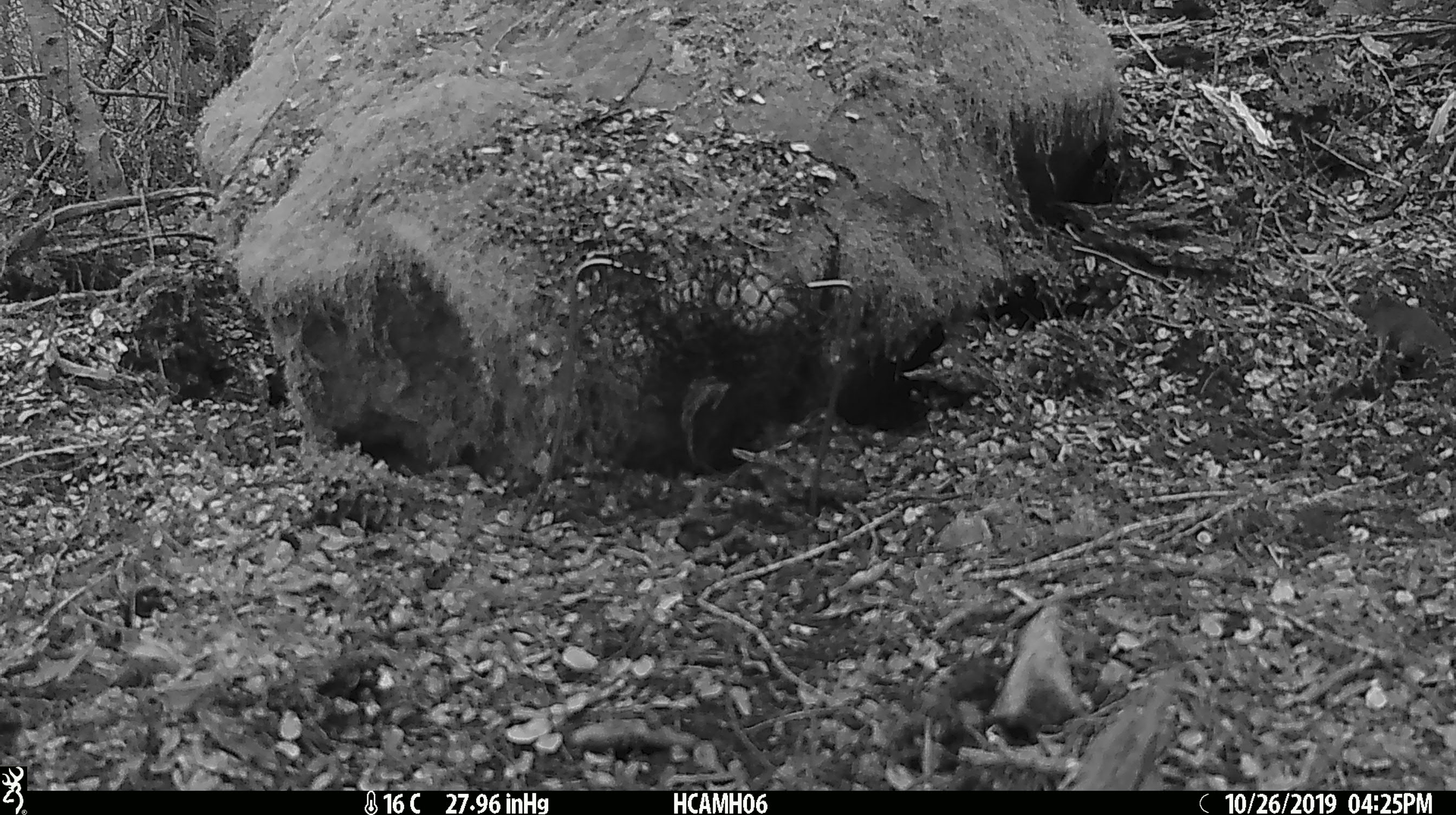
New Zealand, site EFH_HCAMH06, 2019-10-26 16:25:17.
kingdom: Animalia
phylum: Chordata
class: Mammalia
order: Rodentia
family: Muridae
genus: Mus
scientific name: Mus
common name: mouse